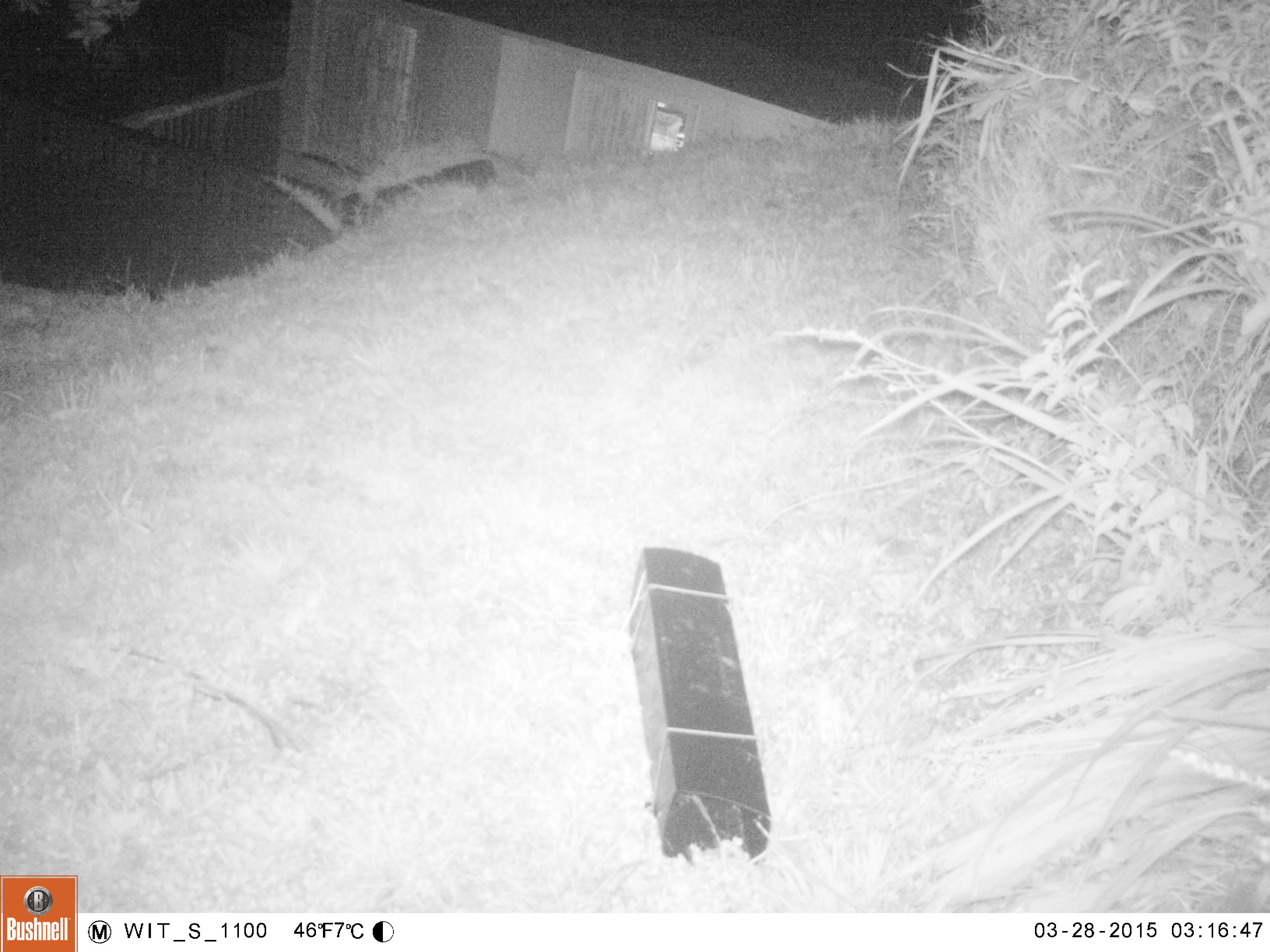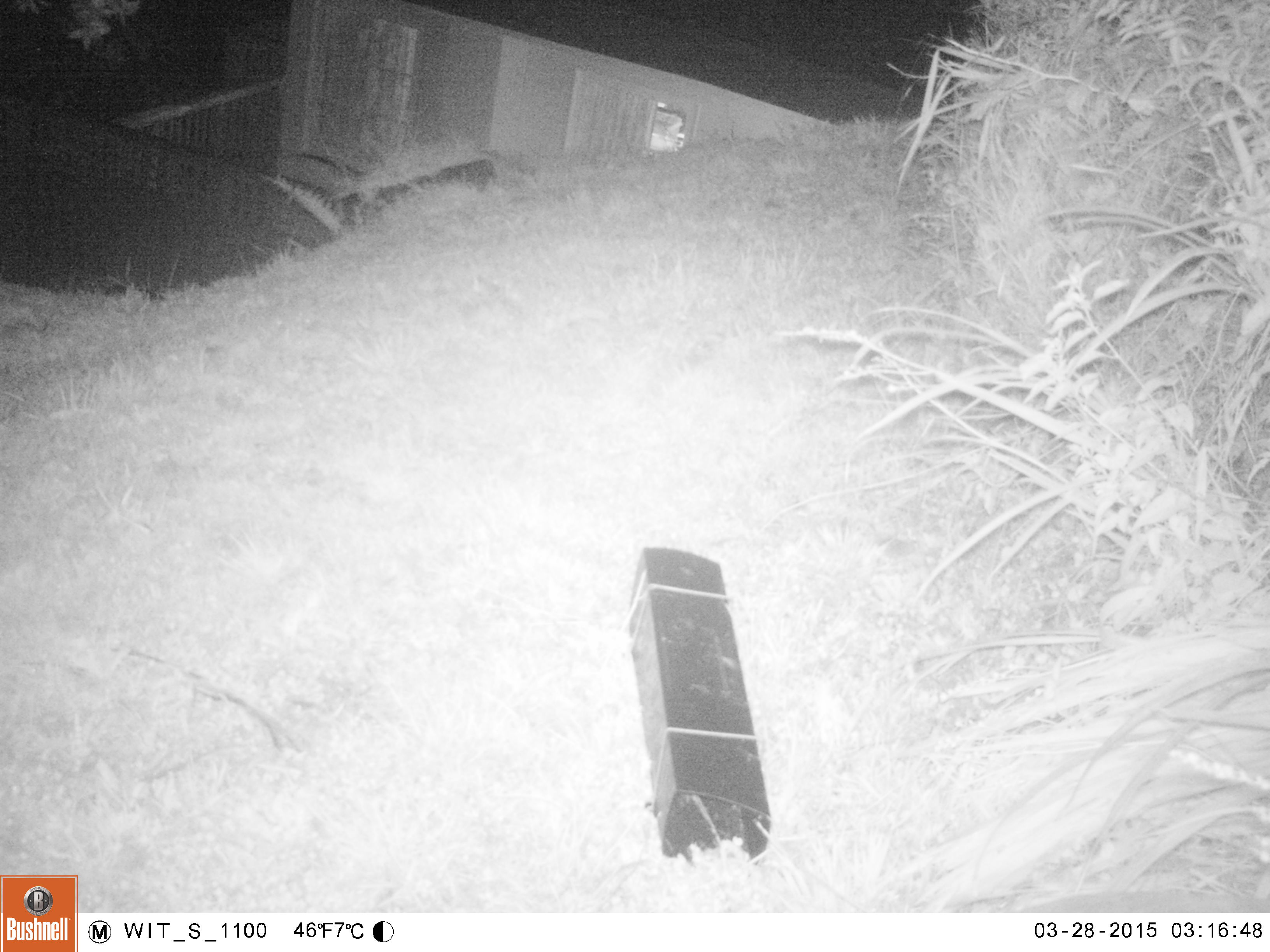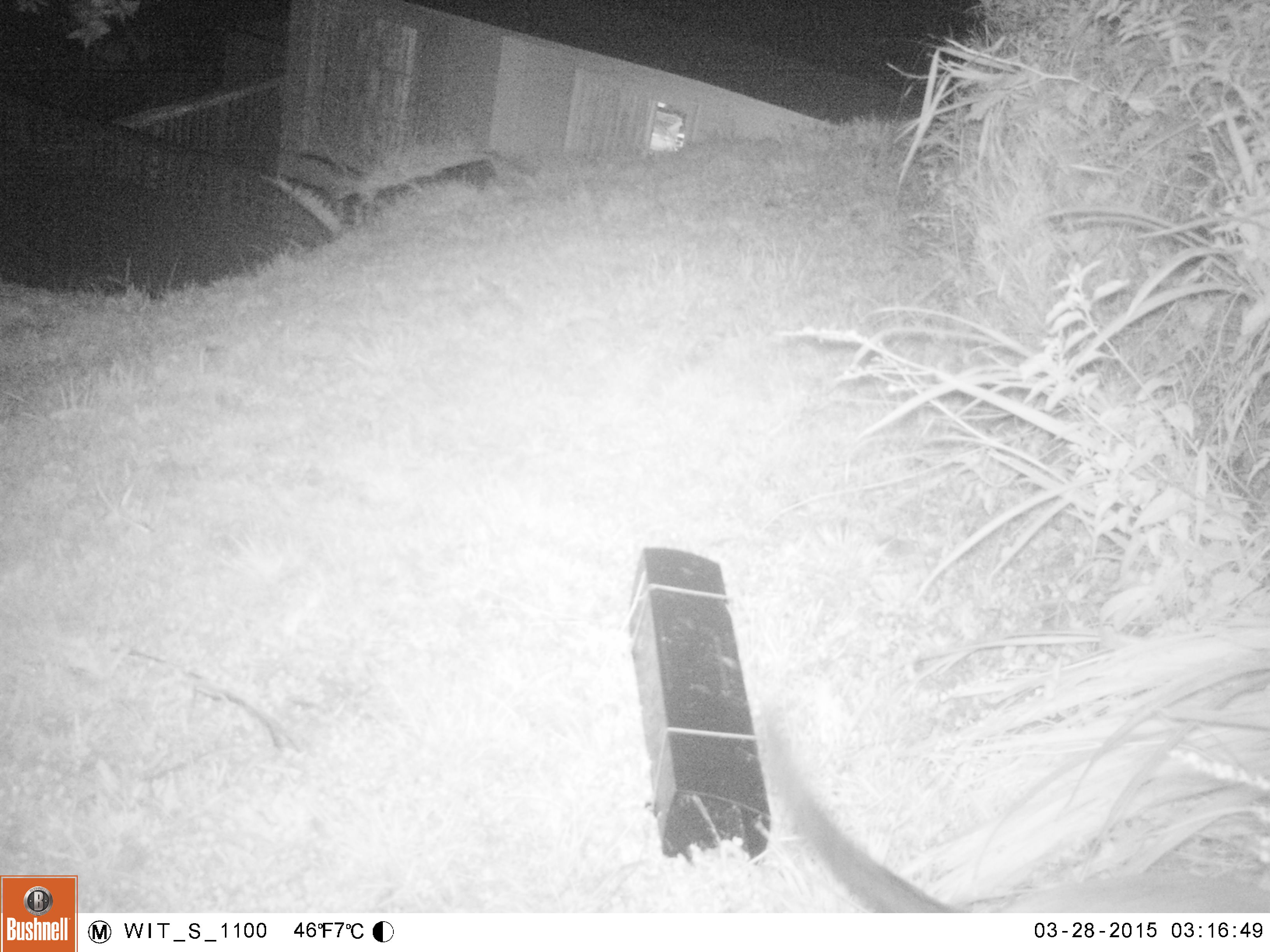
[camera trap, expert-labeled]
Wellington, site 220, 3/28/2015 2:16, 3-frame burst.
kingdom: Animalia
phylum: Chordata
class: Mammalia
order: Carnivora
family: Felidae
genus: Felis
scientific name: Felis catus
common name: cat